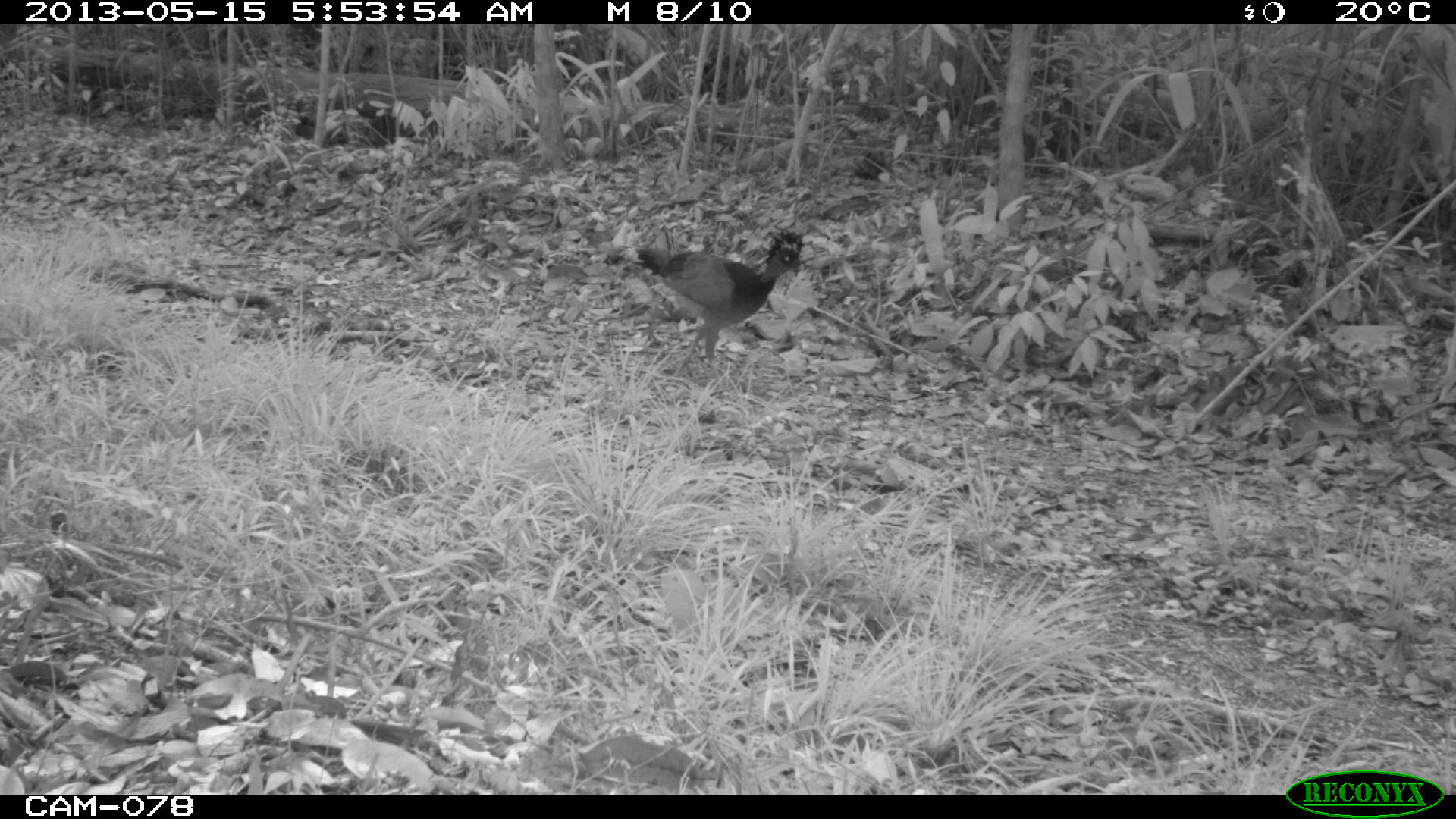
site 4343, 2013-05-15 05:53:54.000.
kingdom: Animalia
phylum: Chordata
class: Aves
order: Galliformes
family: Cracidae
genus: Crax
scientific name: Crax rubra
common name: great curassow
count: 3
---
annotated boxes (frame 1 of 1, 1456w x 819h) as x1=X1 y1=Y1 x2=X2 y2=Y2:
crax rubra: x1=631 y1=224 x2=806 y2=378